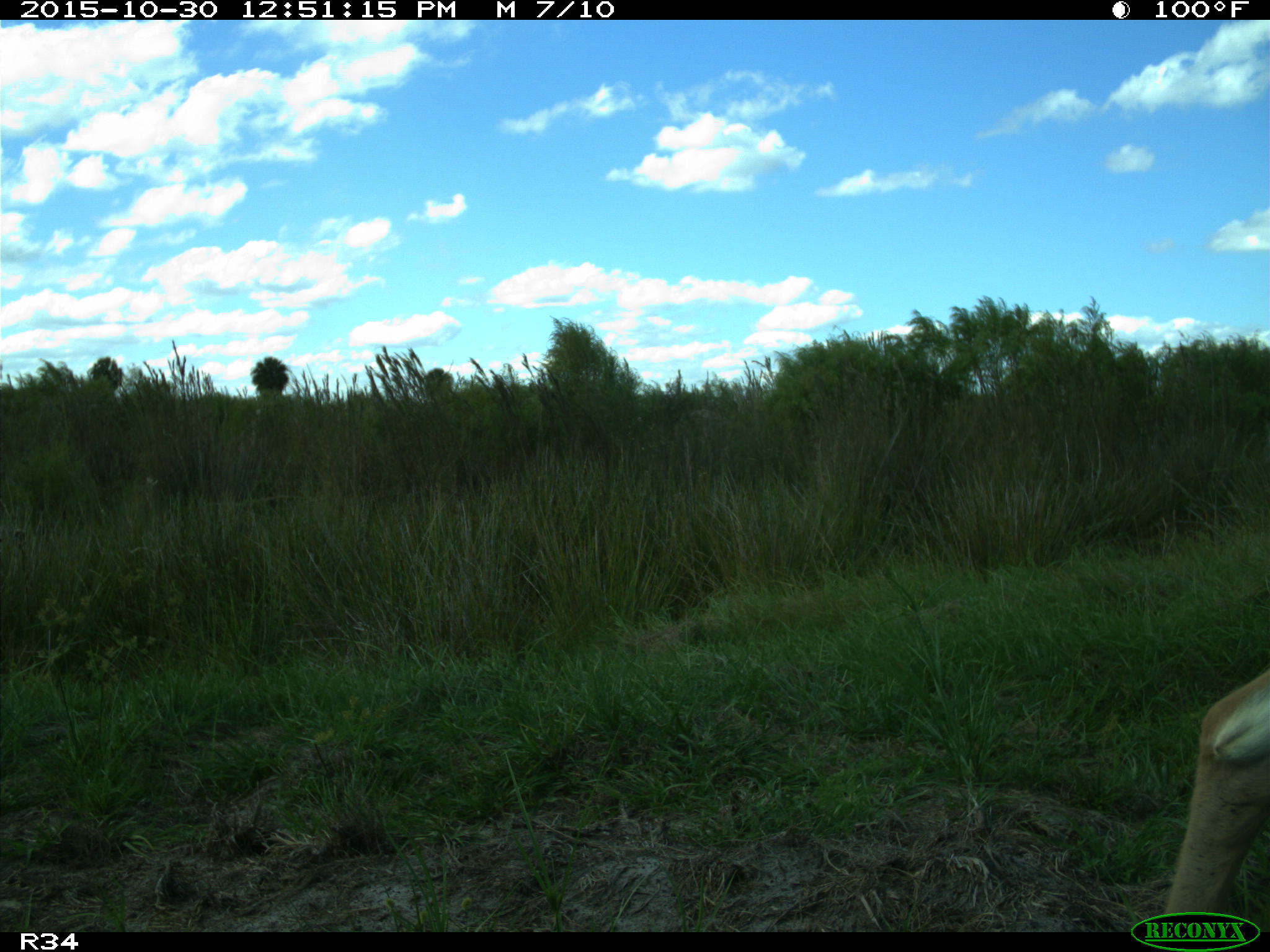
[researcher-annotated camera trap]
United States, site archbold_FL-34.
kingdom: Animalia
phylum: Chordata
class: Mammalia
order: Artiodactyla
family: Cervidae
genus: Odocoileus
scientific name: Odocoileus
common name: deer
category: unidentified deer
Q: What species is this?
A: Unidentified deer (deer) (Odocoileus).